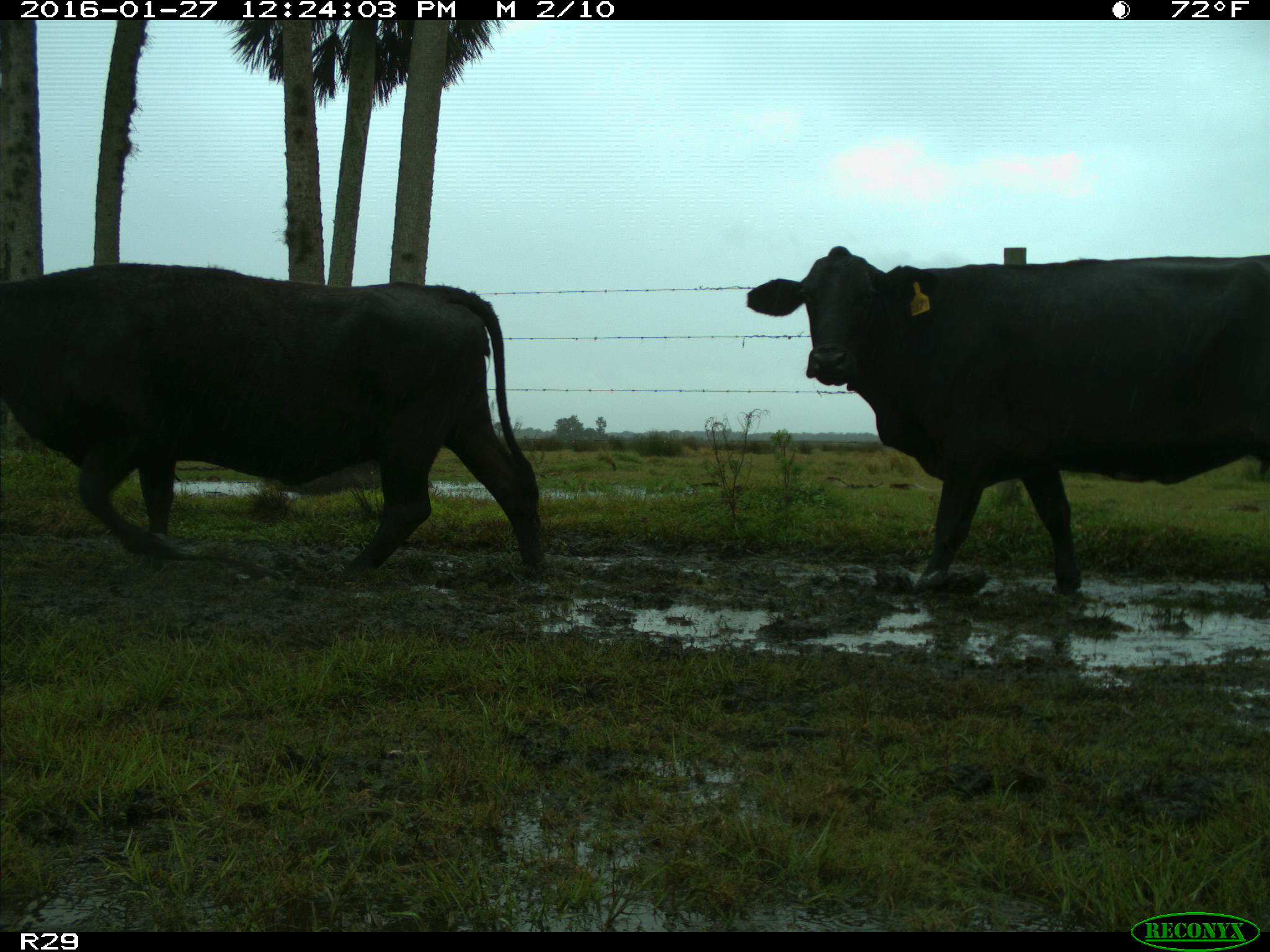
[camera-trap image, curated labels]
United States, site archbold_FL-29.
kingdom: Animalia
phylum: Chordata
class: Mammalia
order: Artiodactyla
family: Bovidae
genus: Bos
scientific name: Bos taurus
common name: domestic cow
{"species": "Bos taurus (domestic cow)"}